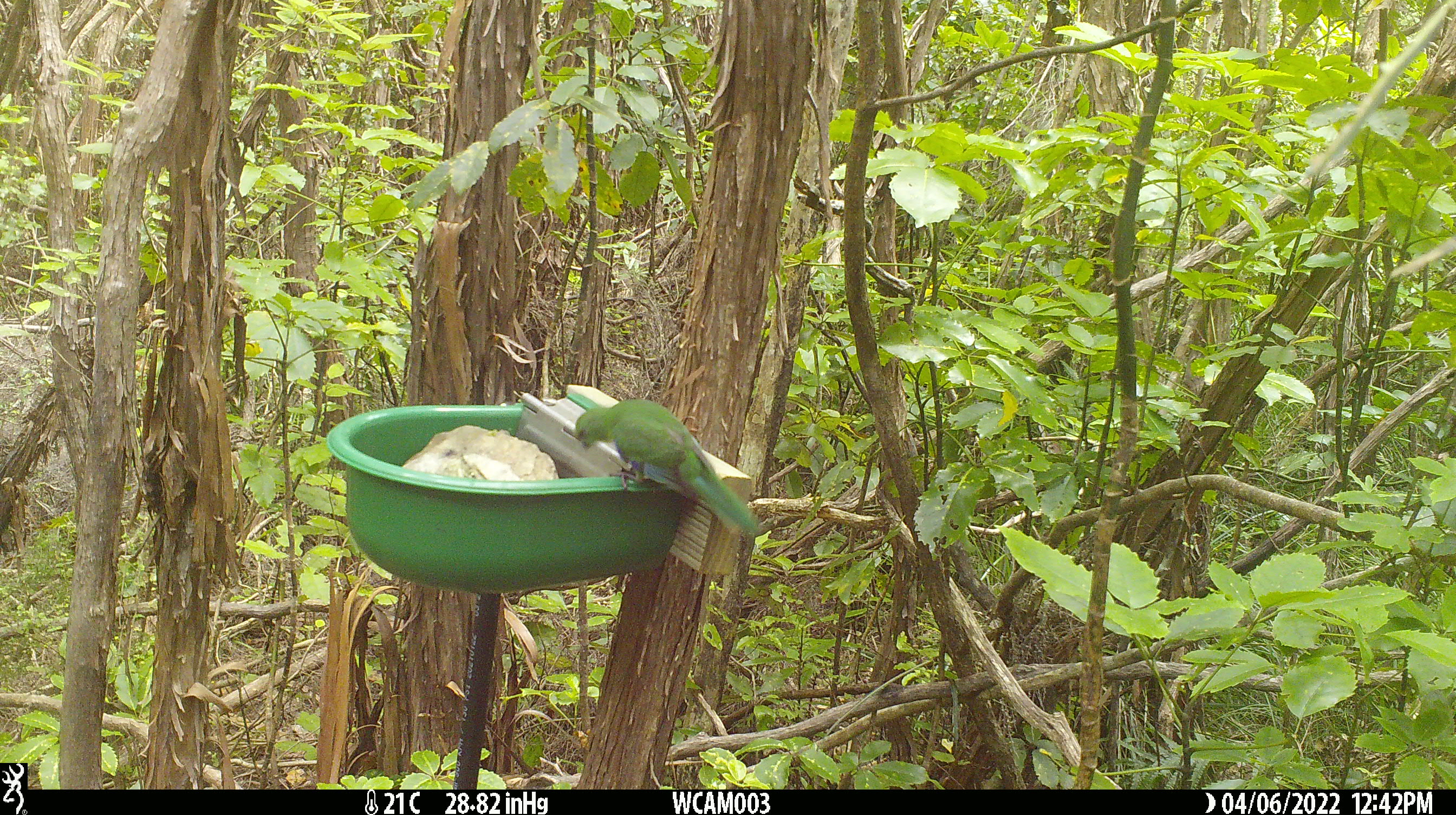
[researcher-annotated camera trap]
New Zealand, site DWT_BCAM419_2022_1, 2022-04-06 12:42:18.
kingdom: Animalia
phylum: Chordata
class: Aves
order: Psittaciformes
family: Psittaculidae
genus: Cyanoramphus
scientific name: Cyanoramphus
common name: parakeet